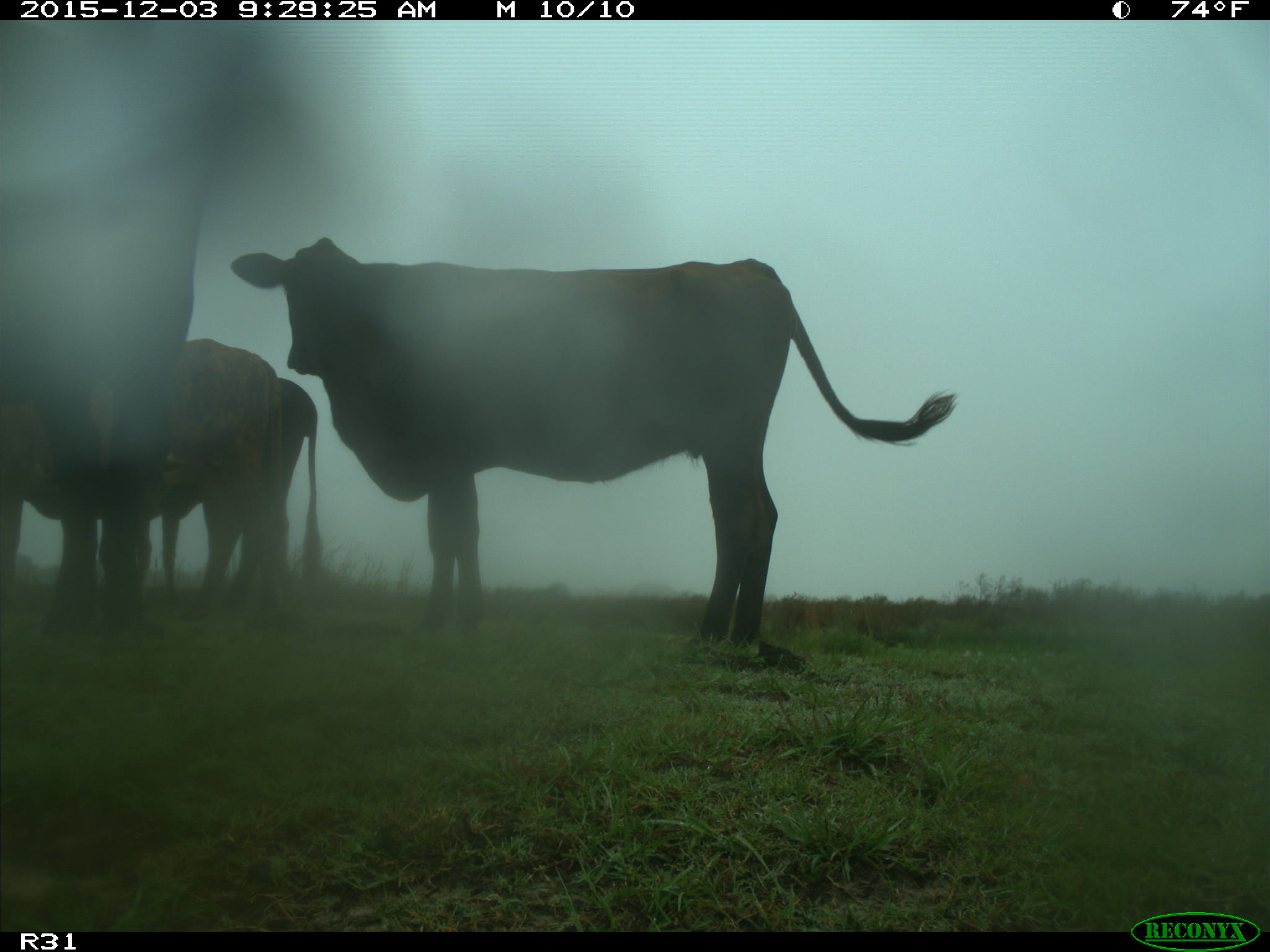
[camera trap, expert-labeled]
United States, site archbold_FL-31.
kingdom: Animalia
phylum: Chordata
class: Mammalia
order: Artiodactyla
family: Bovidae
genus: Bos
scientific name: Bos taurus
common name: domestic cow